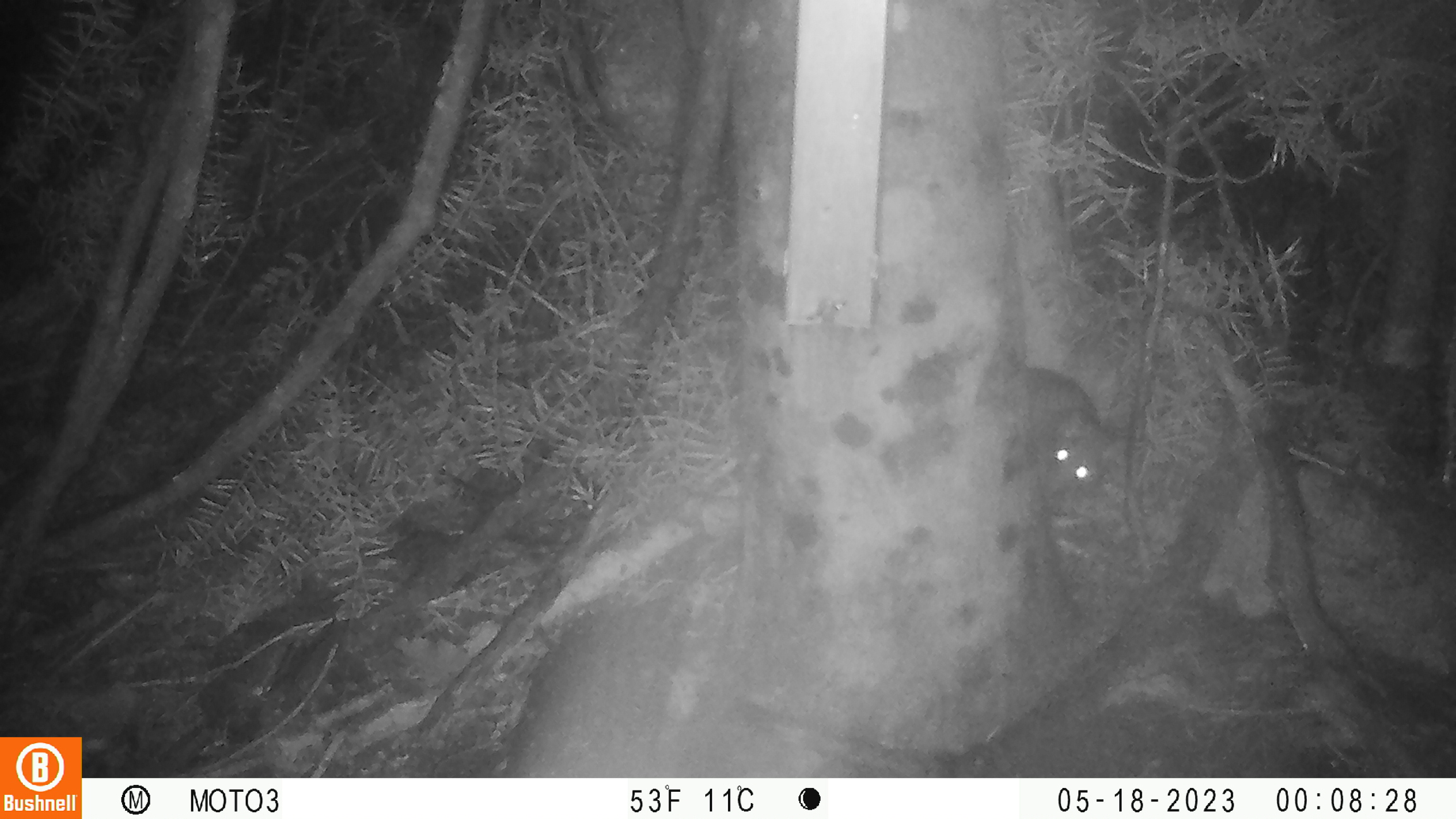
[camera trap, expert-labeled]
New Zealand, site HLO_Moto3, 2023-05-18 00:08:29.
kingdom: Animalia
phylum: Chordata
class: Mammalia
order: Rodentia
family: Muridae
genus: Rattus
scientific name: Rattus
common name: rat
Rat (Rattus).